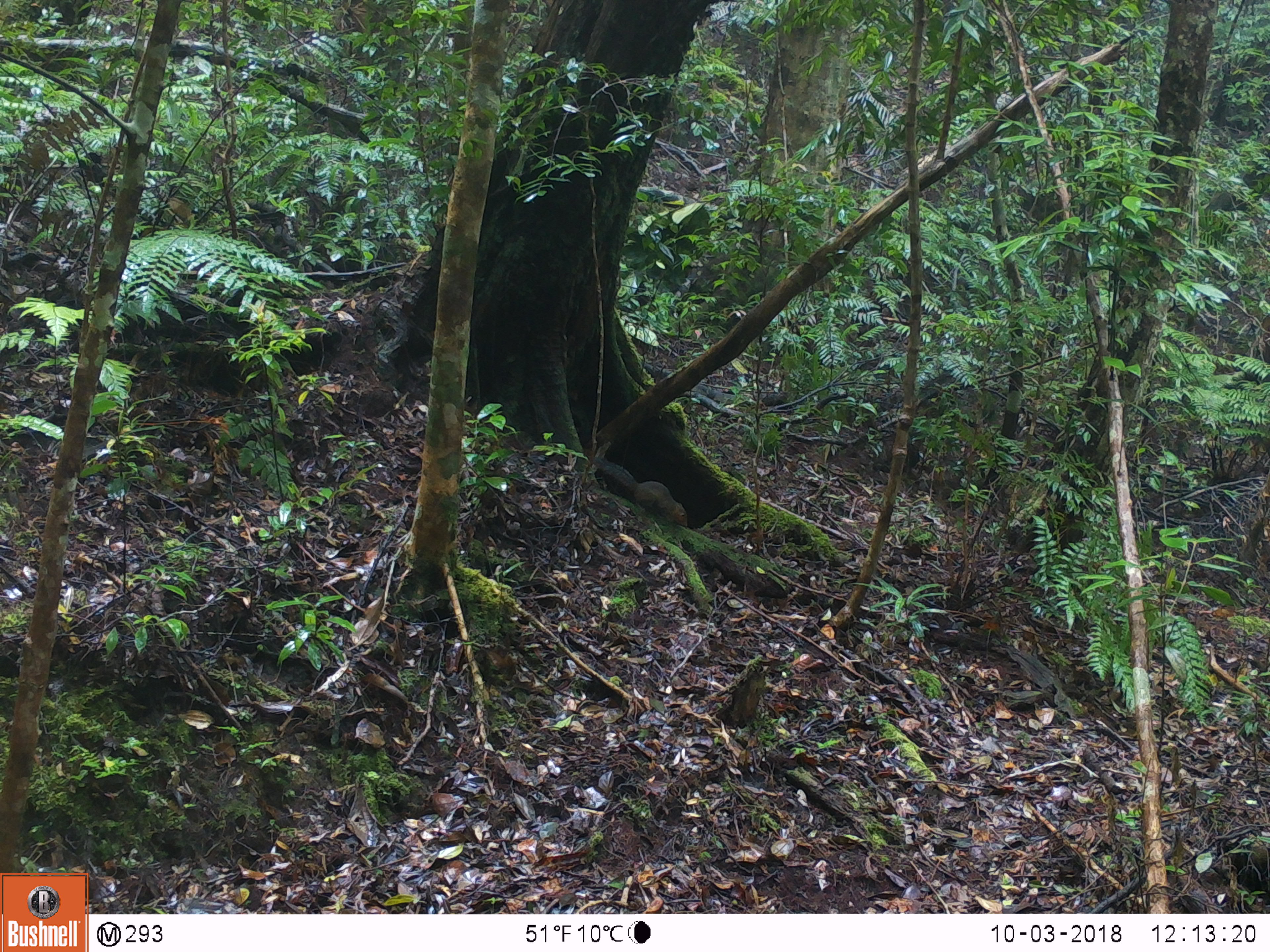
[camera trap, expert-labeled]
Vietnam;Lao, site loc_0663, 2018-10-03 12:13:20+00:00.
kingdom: Animalia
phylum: Chordata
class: Mammalia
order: Rodentia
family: Sciuridae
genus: Dremomys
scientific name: Dremomys rufigenis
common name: red-cheeked squirrel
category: red cheeked squirrel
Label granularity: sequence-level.